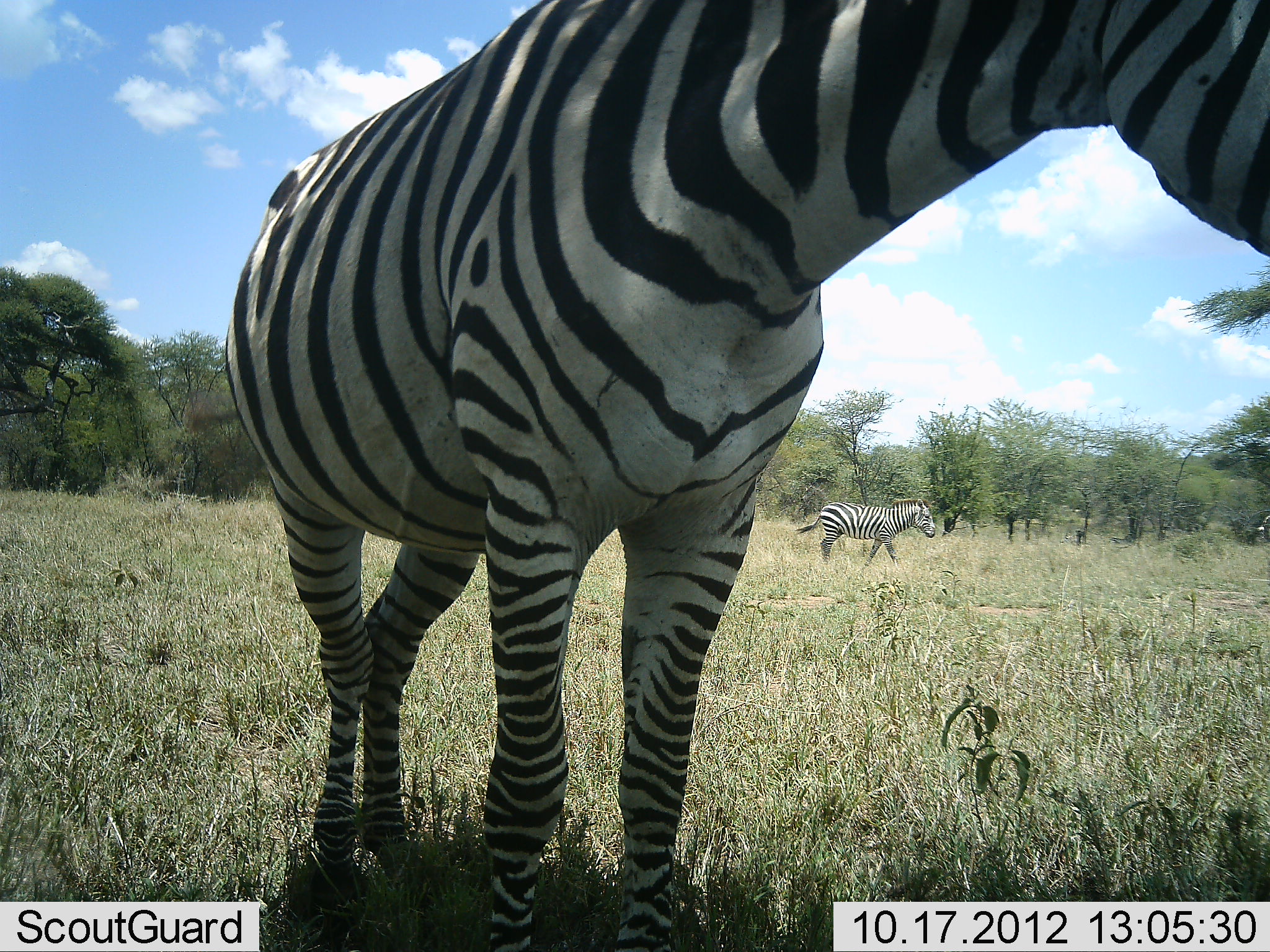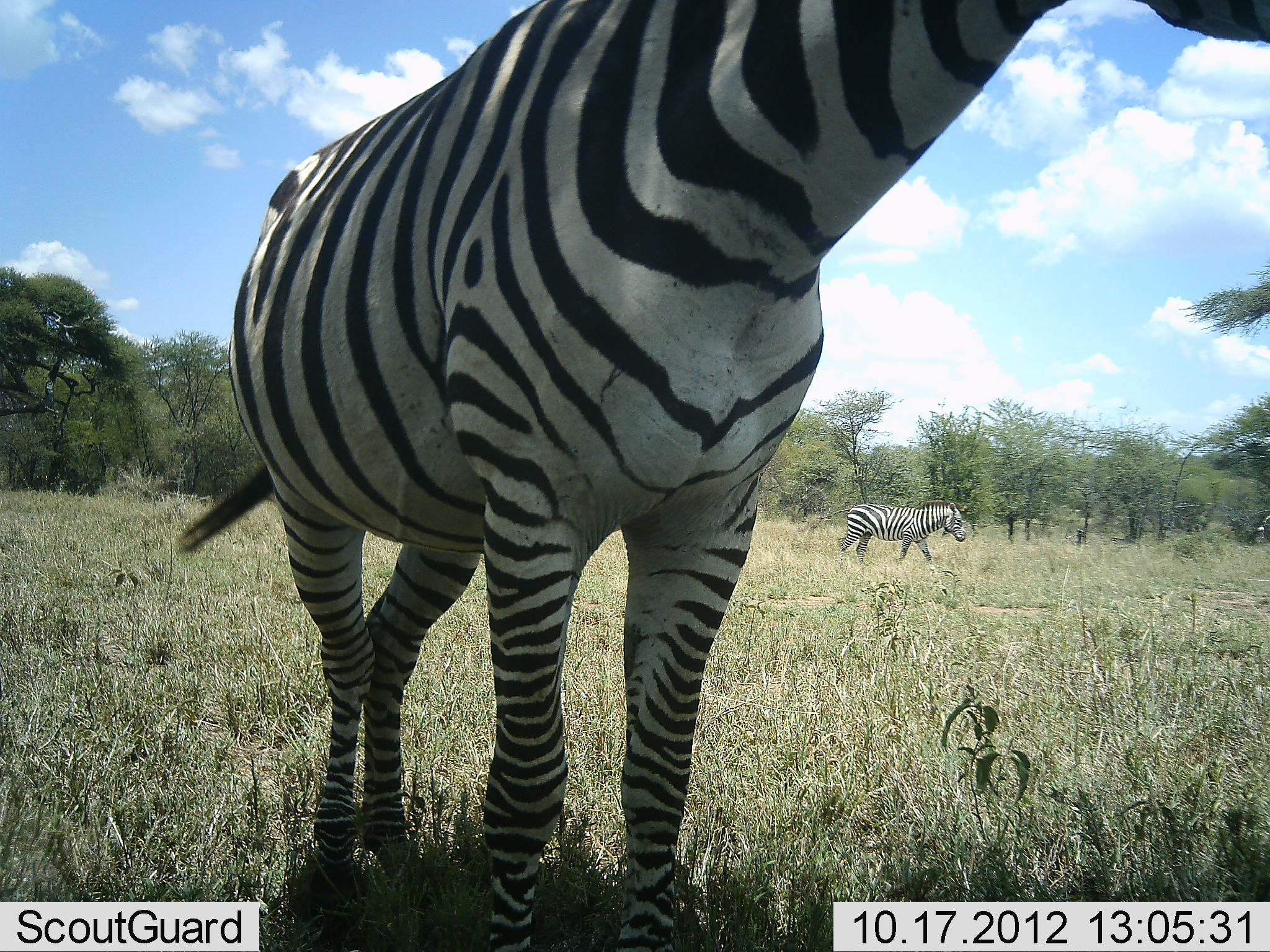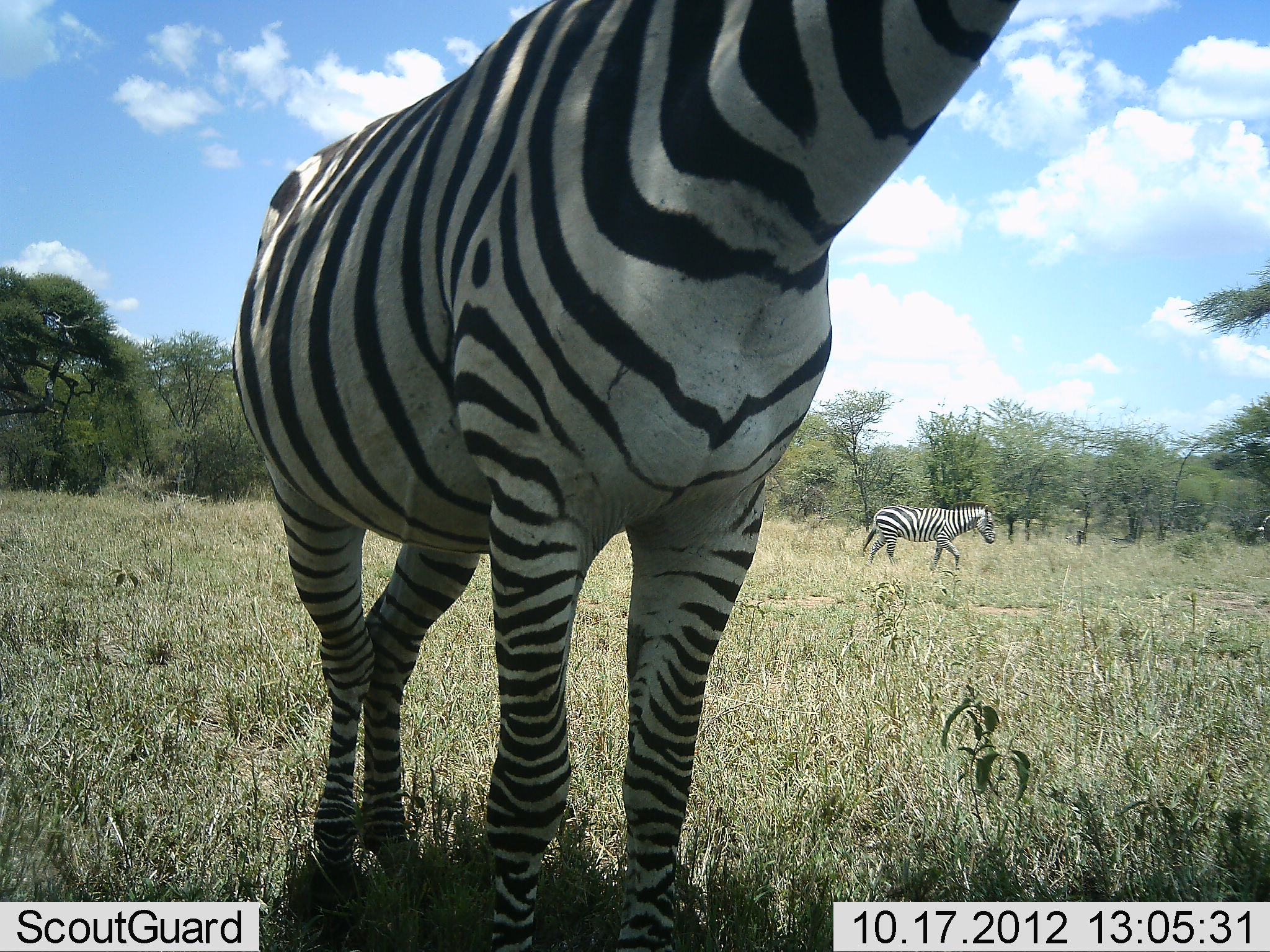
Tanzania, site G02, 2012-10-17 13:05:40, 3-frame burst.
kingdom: Animalia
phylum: Chordata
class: Mammalia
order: Perissodactyla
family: Equidae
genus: Equus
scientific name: Equus quagga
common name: plains zebra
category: zebra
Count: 2.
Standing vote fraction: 100%.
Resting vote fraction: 0%.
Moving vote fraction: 80%.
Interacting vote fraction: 0%.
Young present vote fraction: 0%.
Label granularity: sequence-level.